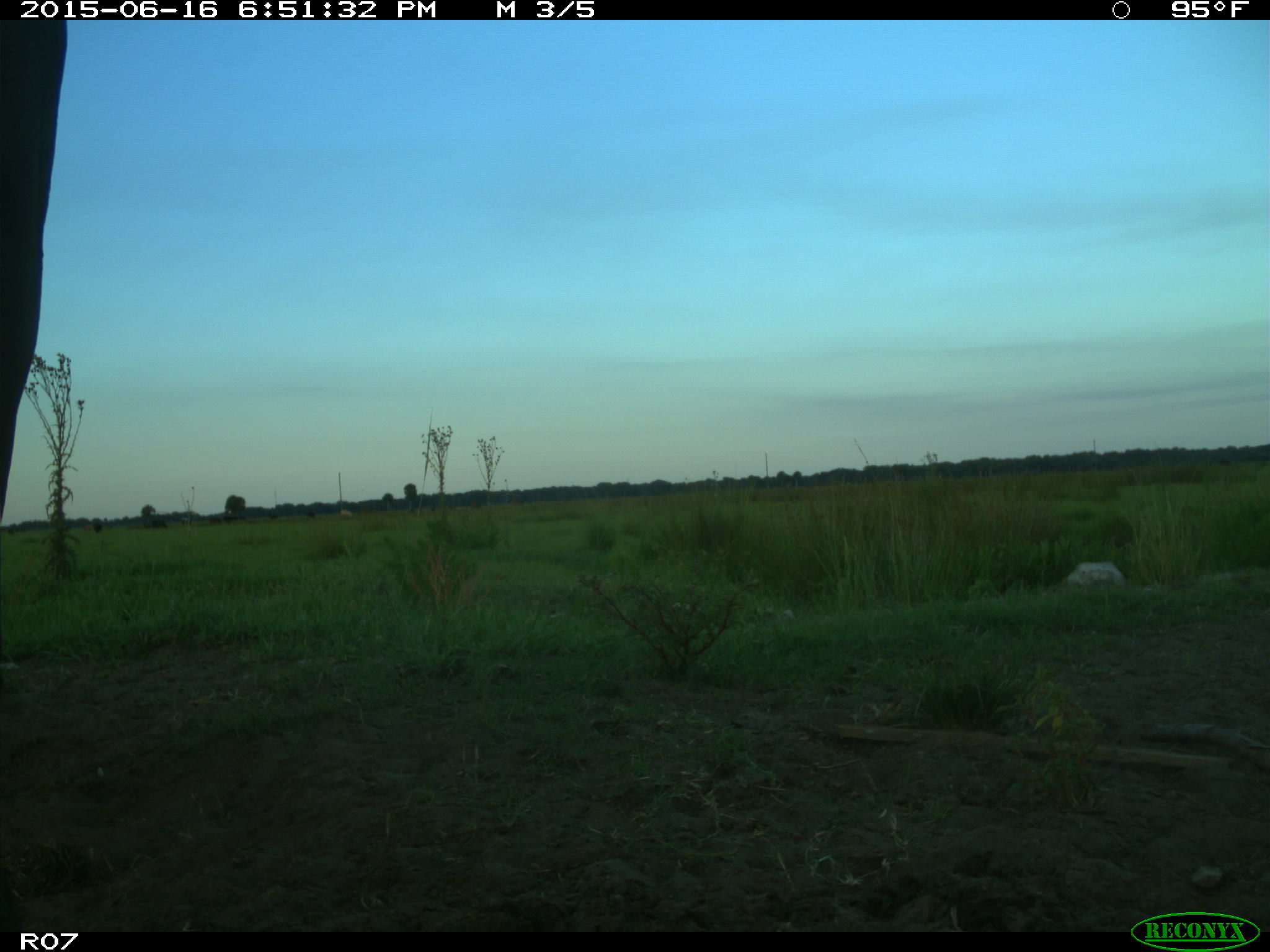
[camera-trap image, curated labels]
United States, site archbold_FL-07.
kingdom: Animalia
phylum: Chordata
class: Mammalia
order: Artiodactyla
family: Bovidae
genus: Bos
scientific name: Bos taurus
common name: domestic cow